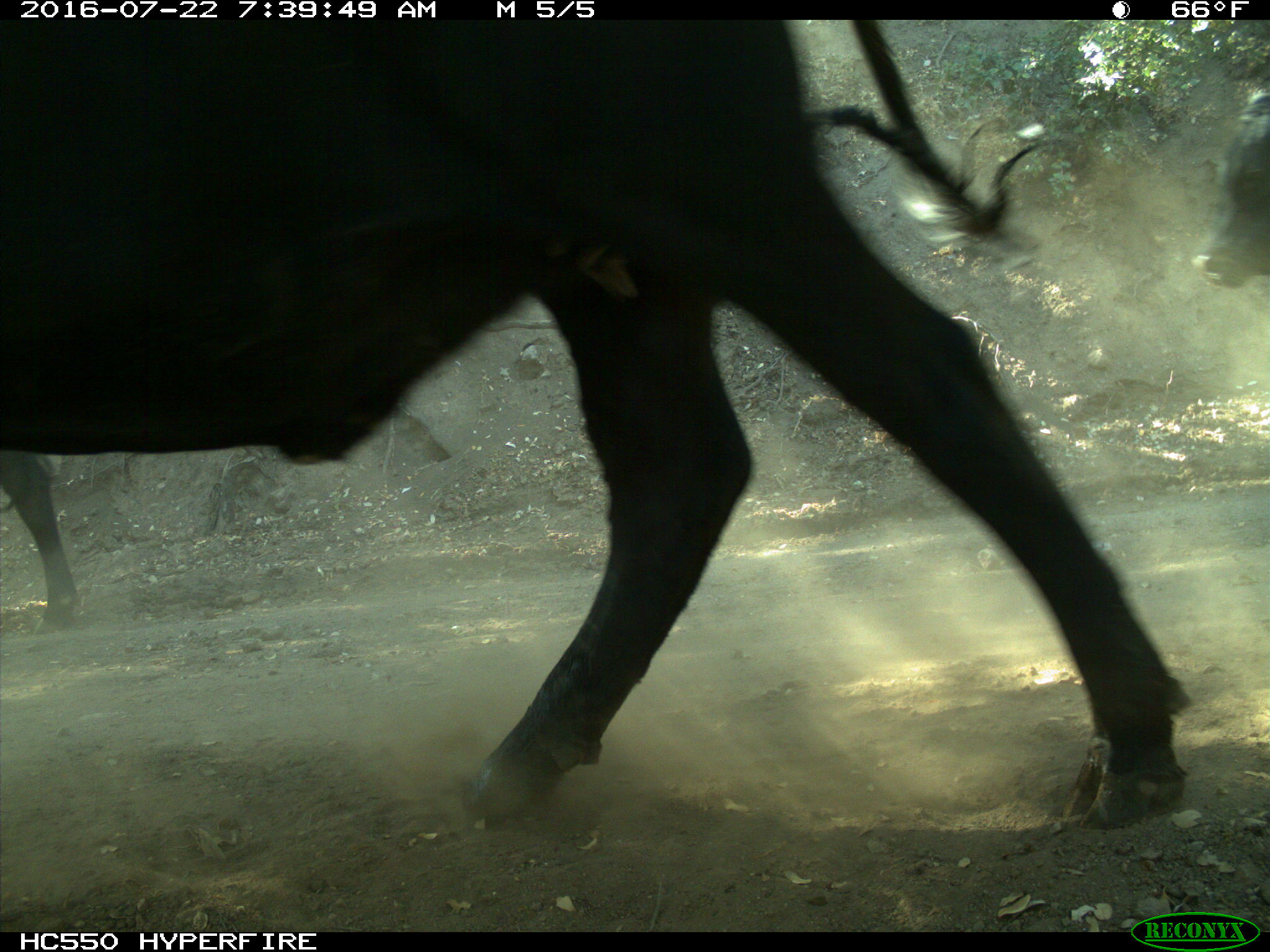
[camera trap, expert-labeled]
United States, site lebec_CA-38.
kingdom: Animalia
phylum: Chordata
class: Mammalia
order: Artiodactyla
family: Bovidae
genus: Bos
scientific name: Bos taurus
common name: domestic cow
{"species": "Bos taurus (domestic cow)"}